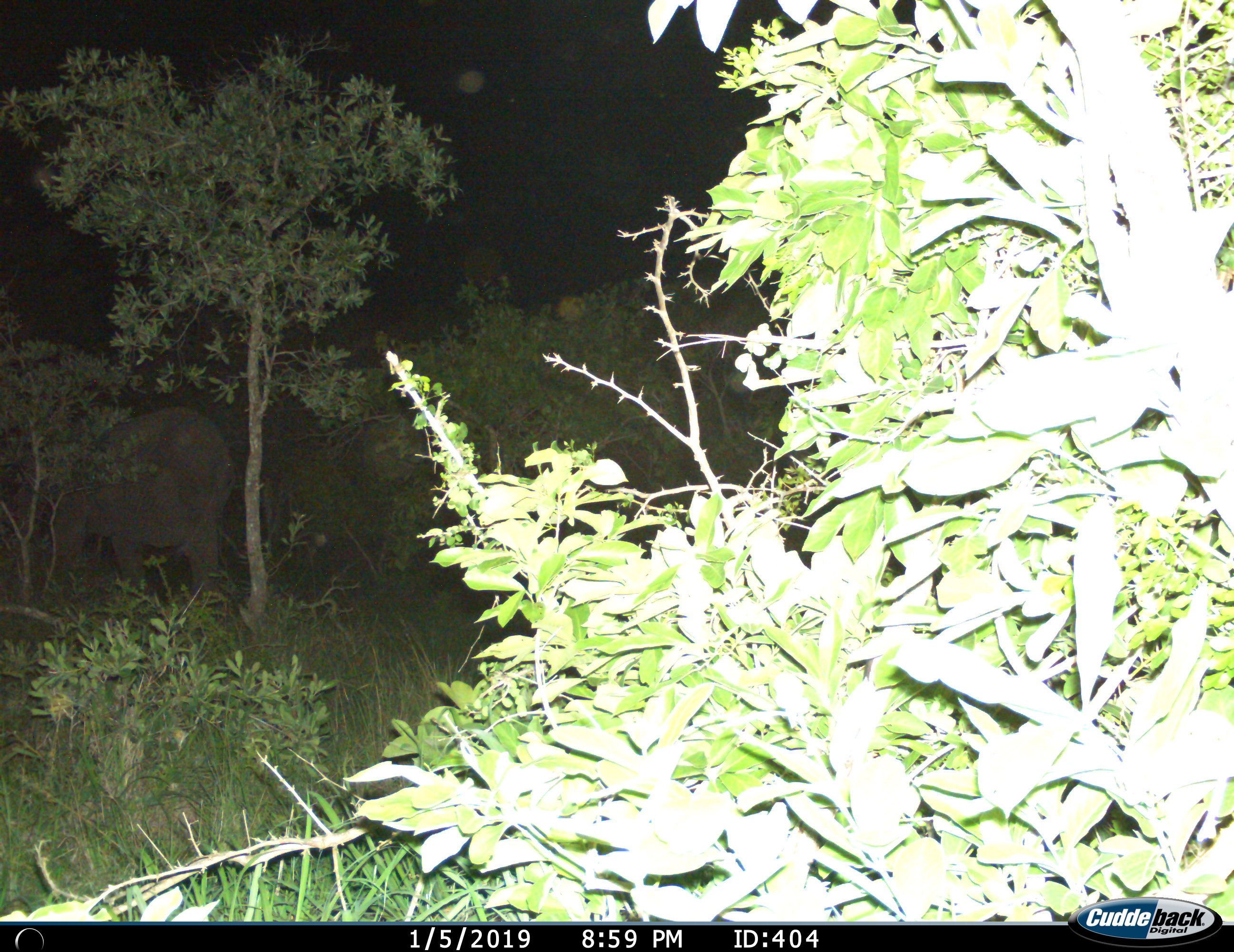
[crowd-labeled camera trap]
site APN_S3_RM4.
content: unidentified animal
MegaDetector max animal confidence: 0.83